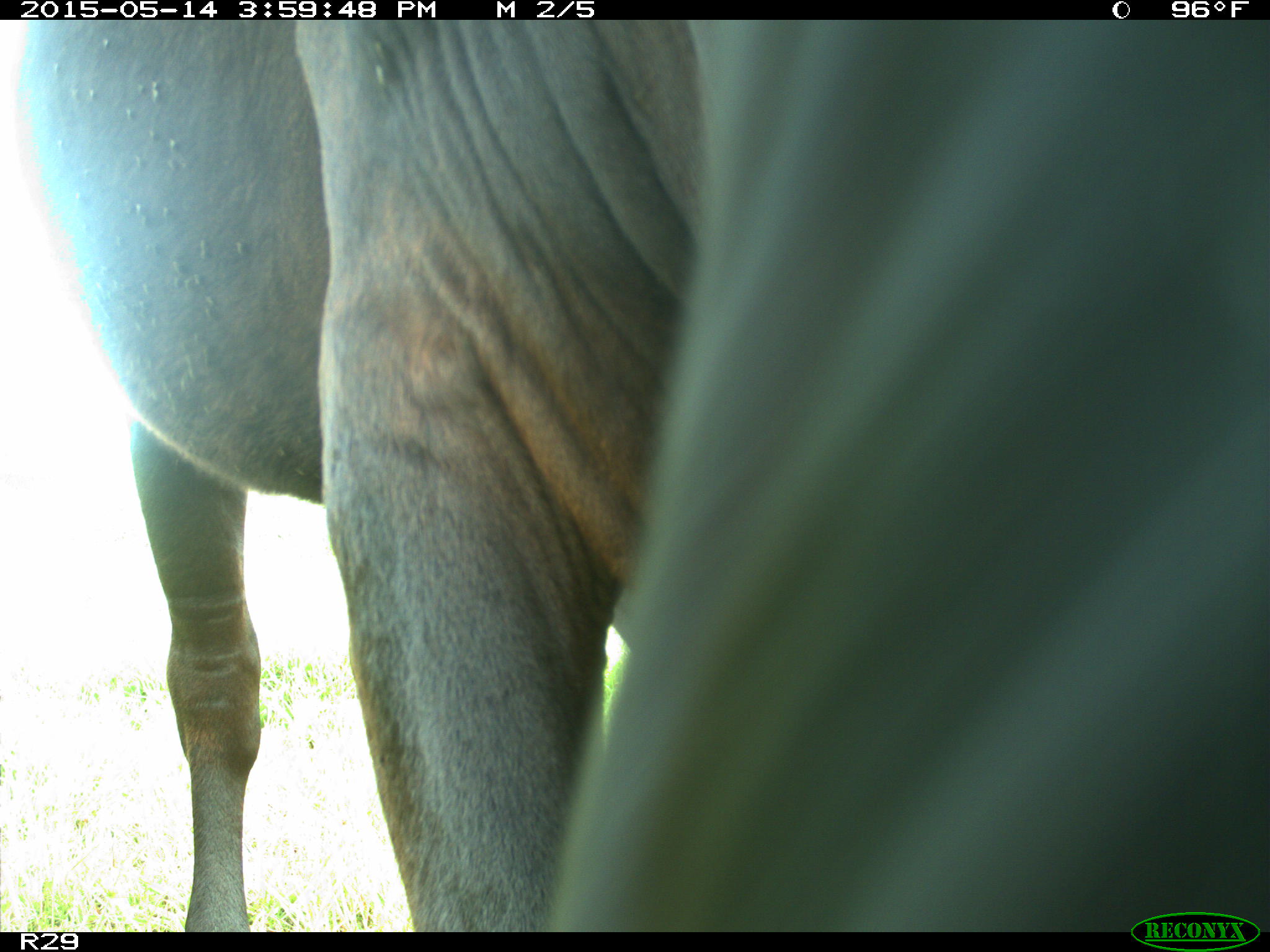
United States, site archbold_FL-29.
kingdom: Animalia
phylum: Chordata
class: Mammalia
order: Artiodactyla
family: Bovidae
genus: Bos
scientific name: Bos taurus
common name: domestic cow